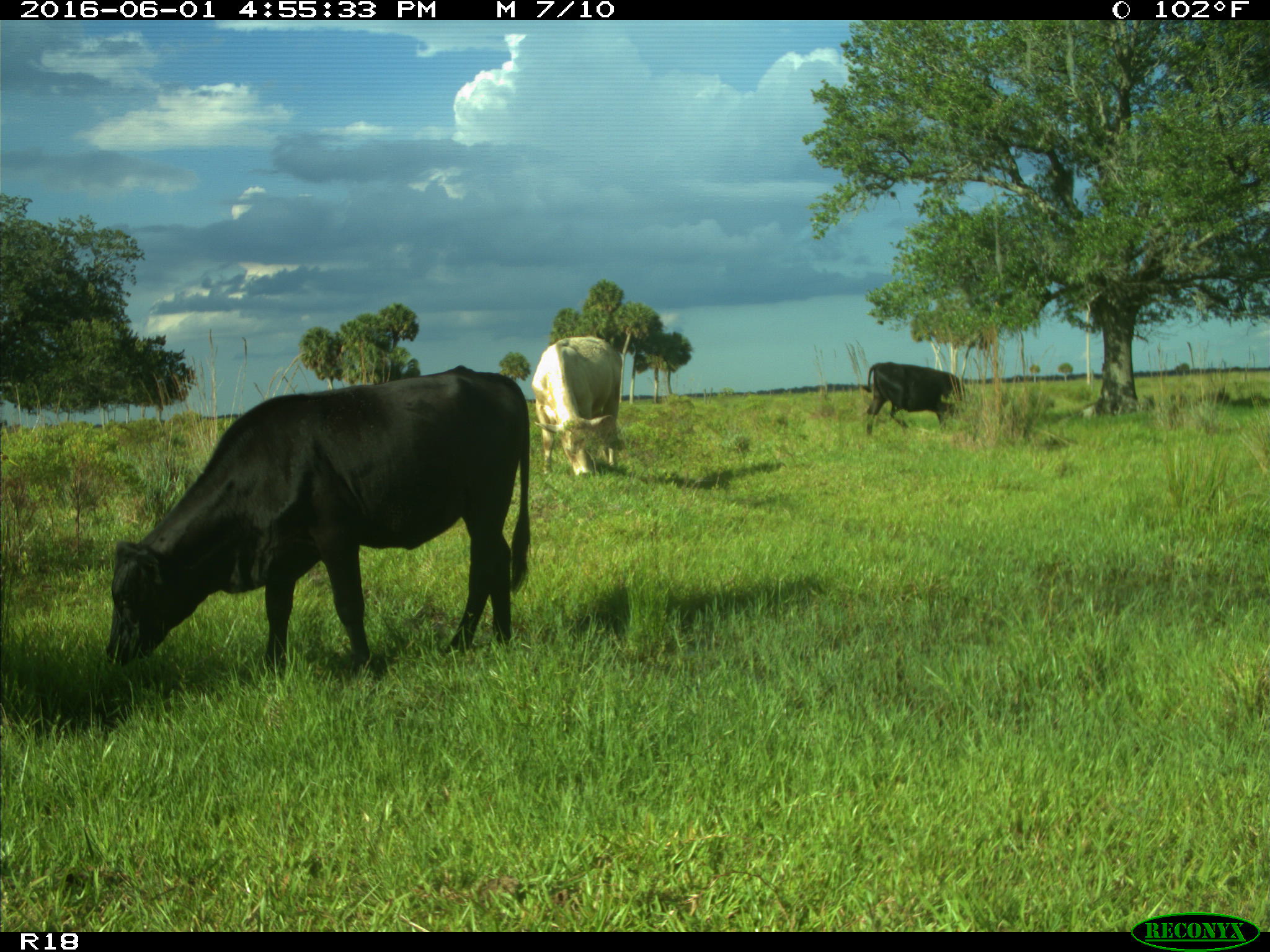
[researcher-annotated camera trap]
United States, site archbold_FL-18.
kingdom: Animalia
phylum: Chordata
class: Mammalia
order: Artiodactyla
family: Bovidae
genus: Bos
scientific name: Bos taurus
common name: domestic cow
Bos taurus (domestic cow).